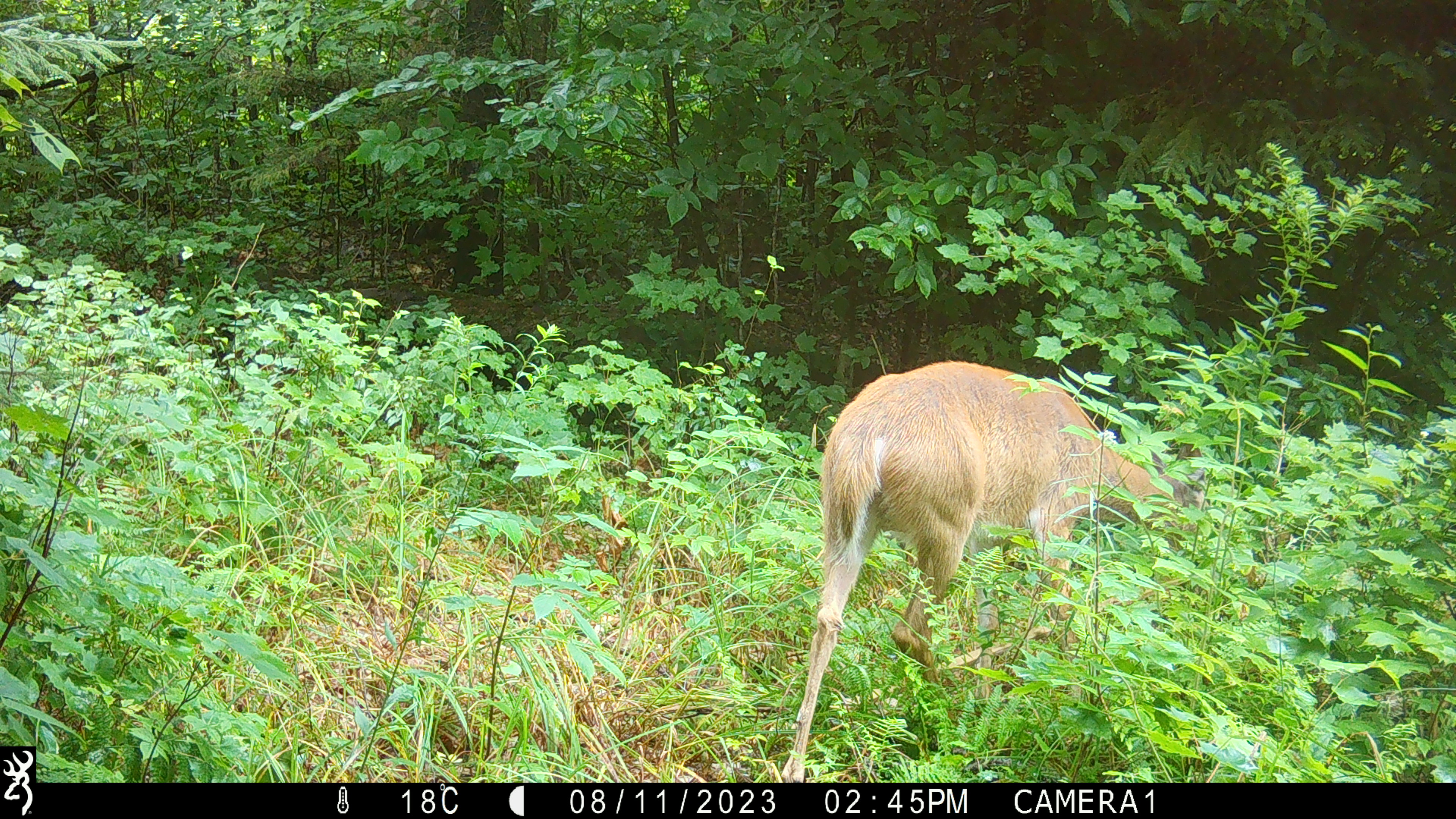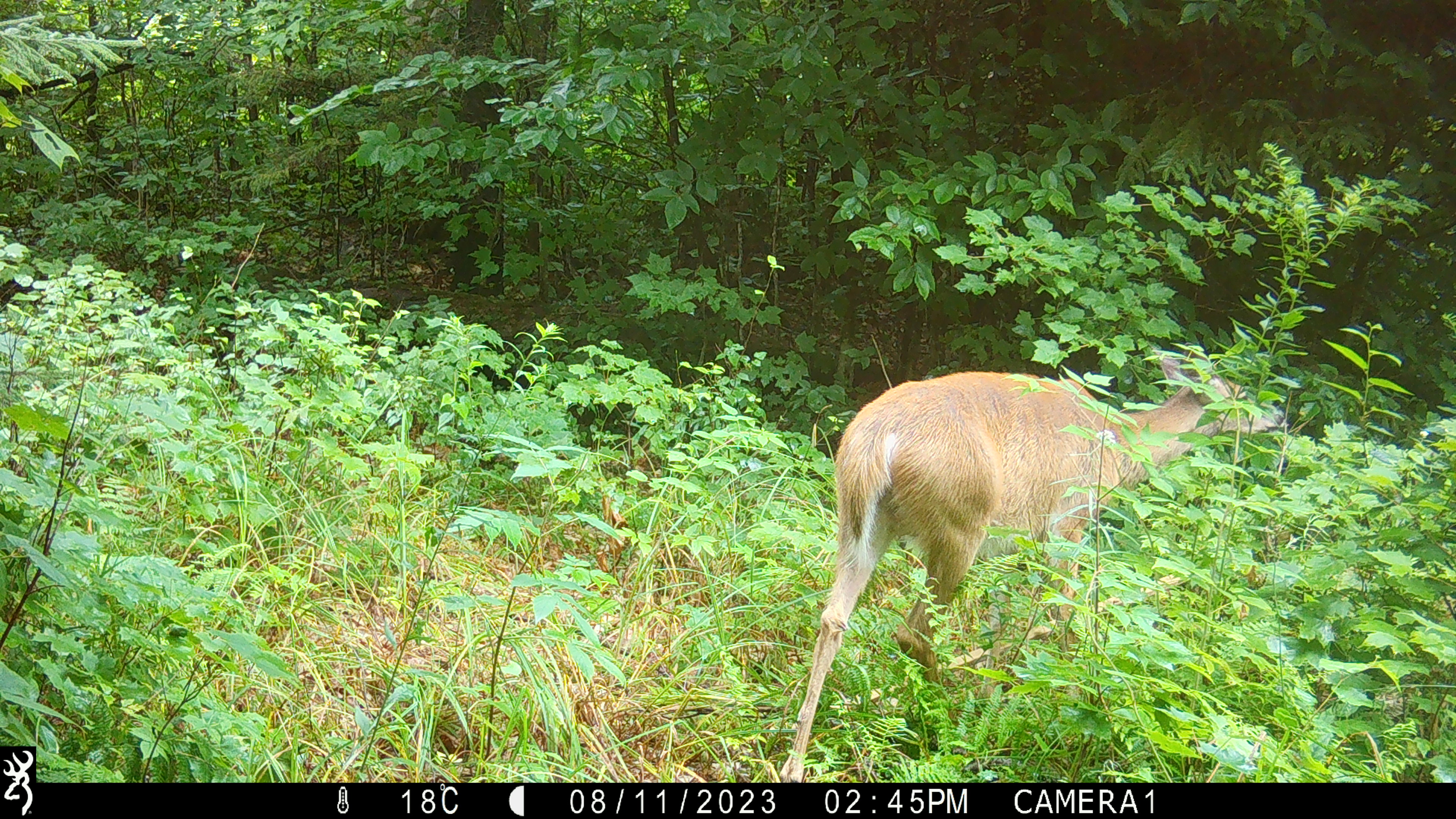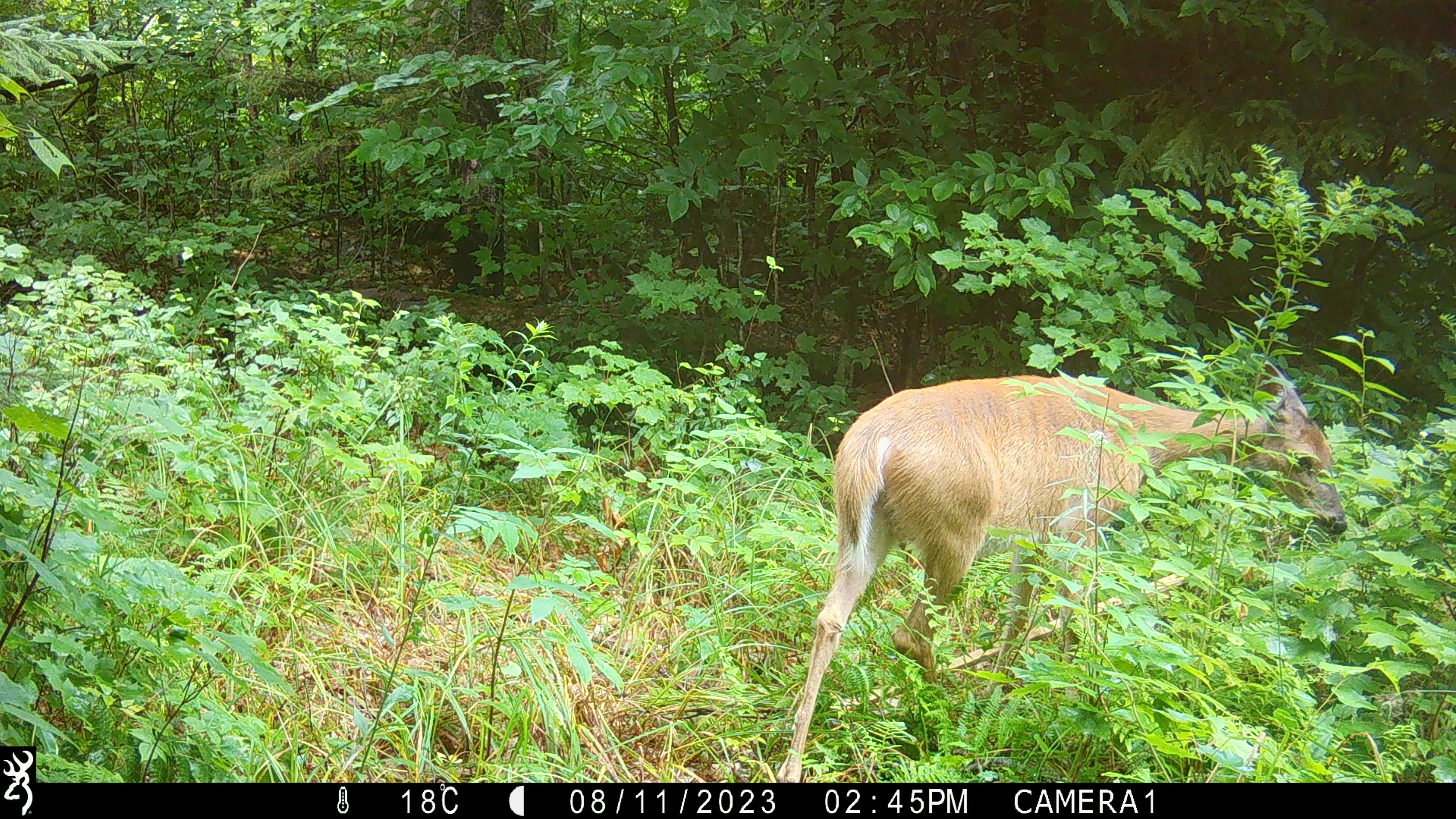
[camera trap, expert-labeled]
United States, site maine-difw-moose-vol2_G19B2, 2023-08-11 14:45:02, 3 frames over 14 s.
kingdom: Animalia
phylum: Chordata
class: Mammalia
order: Artiodactyla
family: Cervidae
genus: Odocoileus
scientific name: Odocoileus virginianus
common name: white-tailed deer